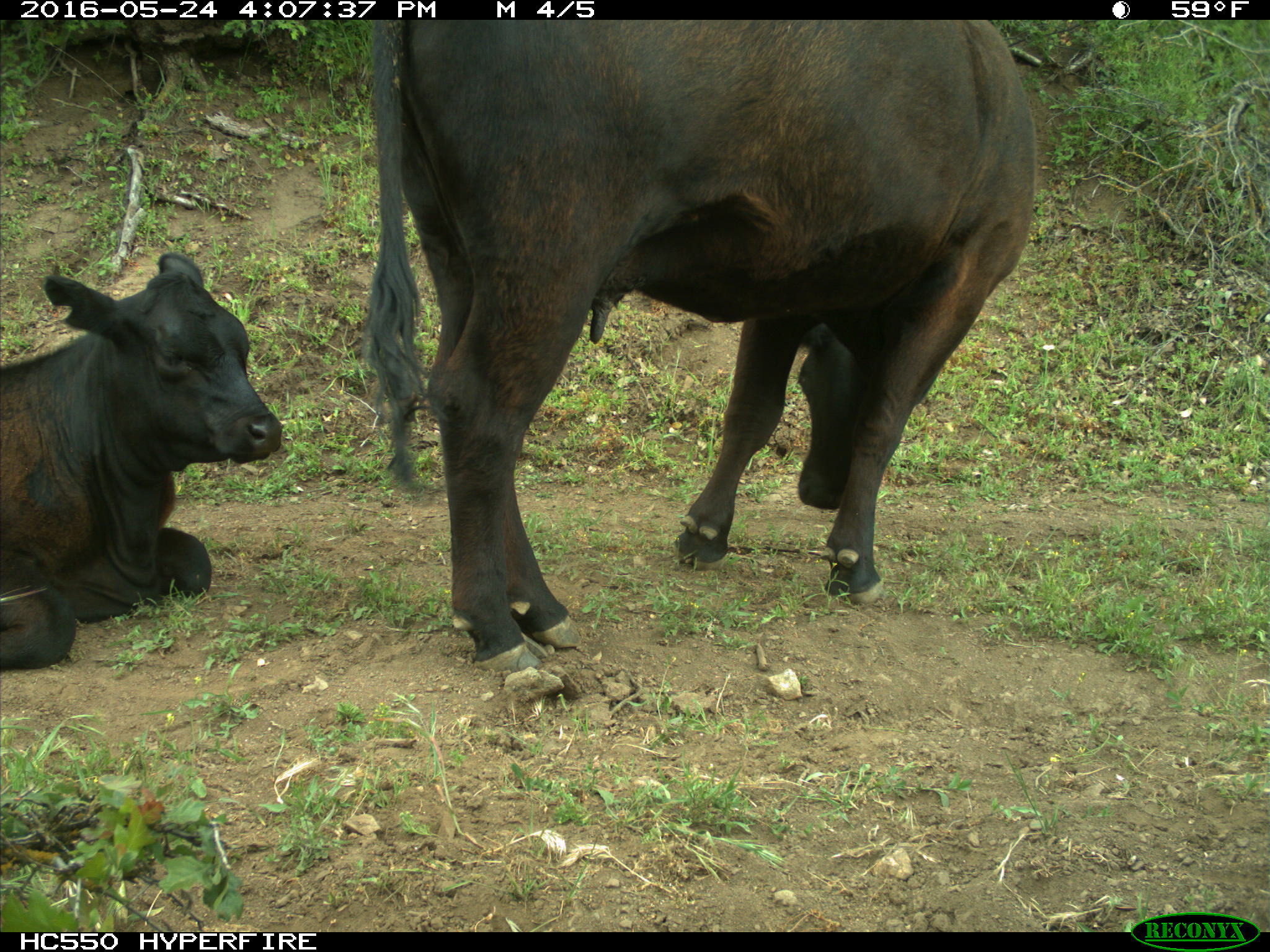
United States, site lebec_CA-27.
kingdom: Animalia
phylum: Chordata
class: Mammalia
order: Artiodactyla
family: Bovidae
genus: Bos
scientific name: Bos taurus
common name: domestic cow